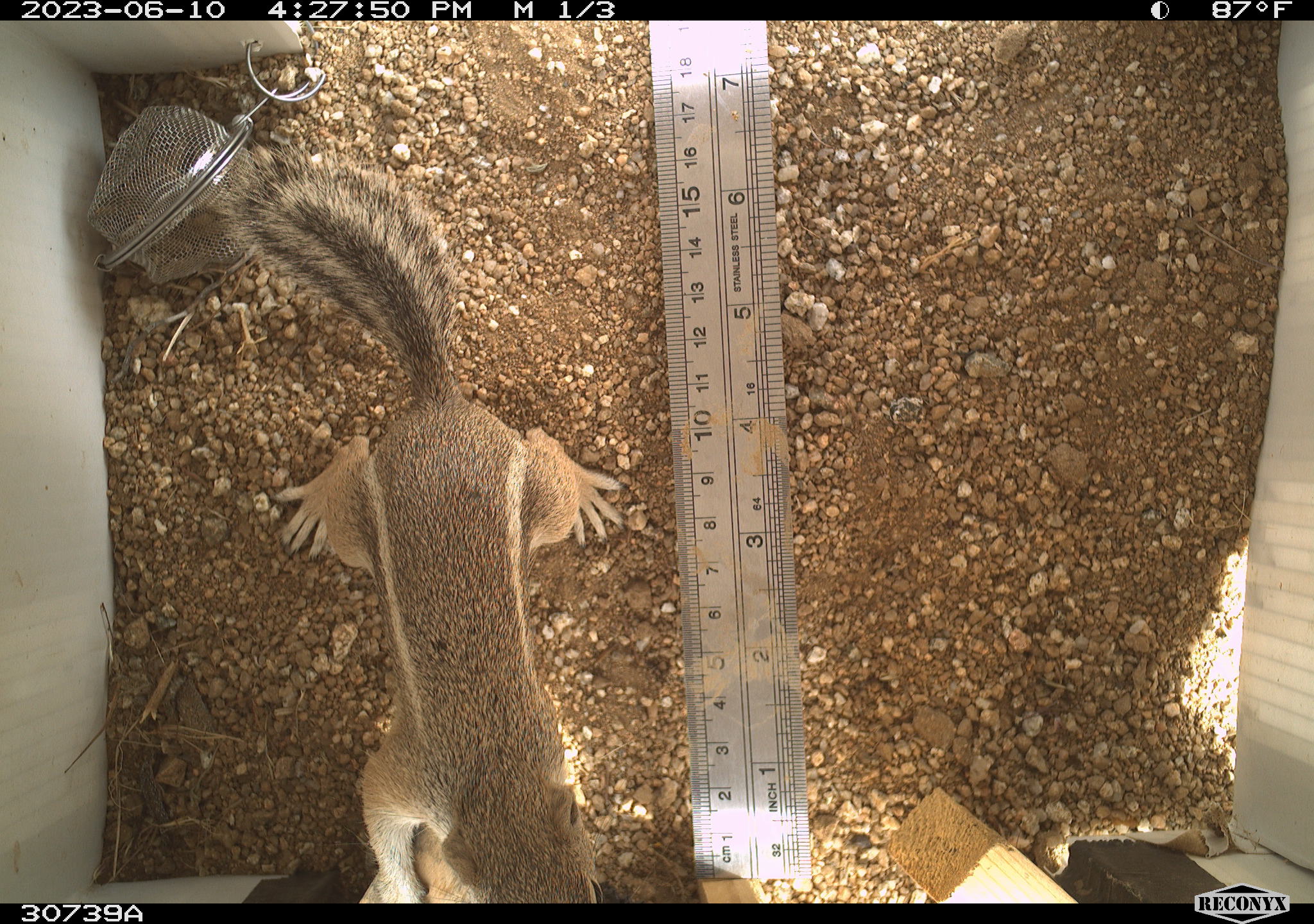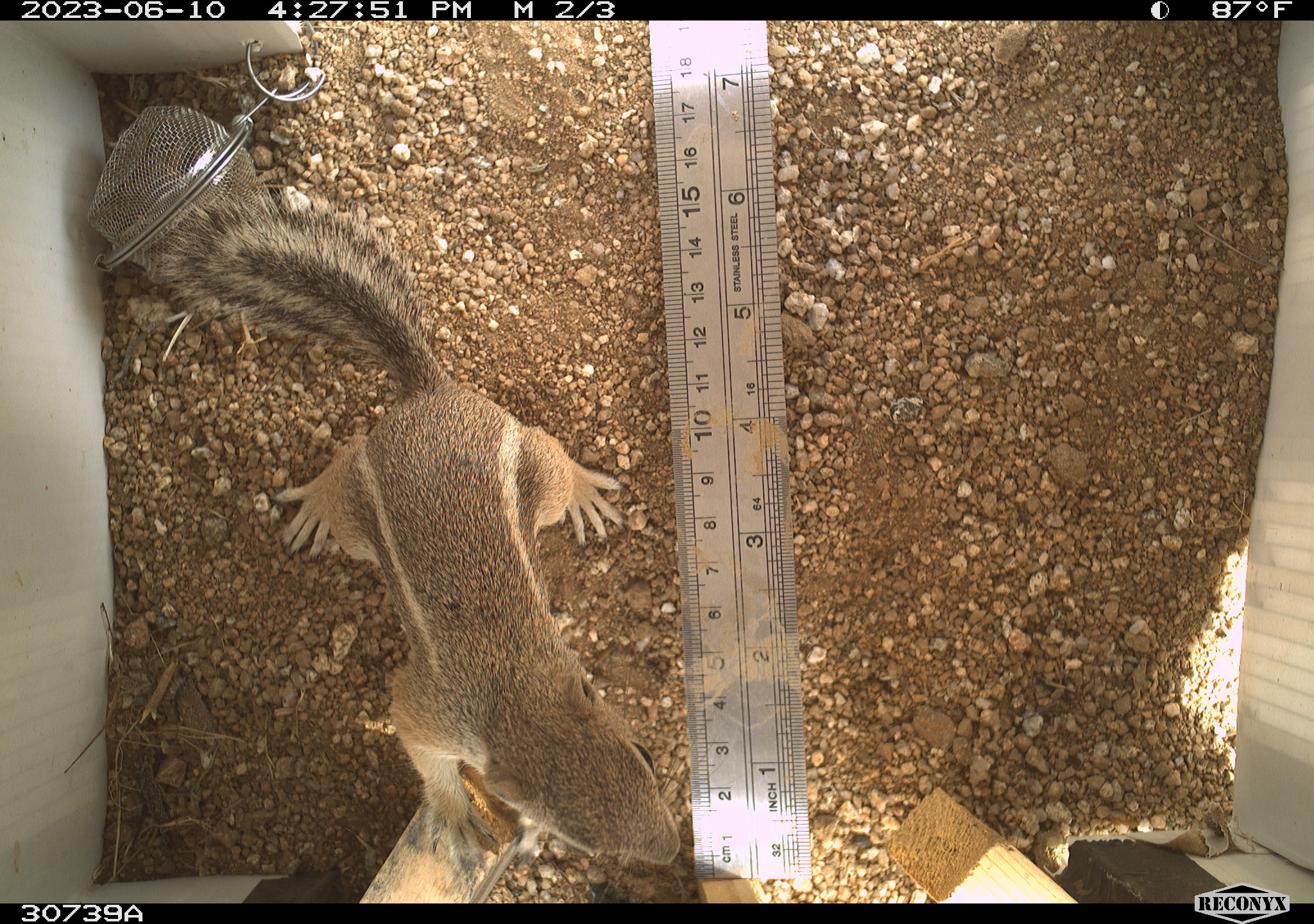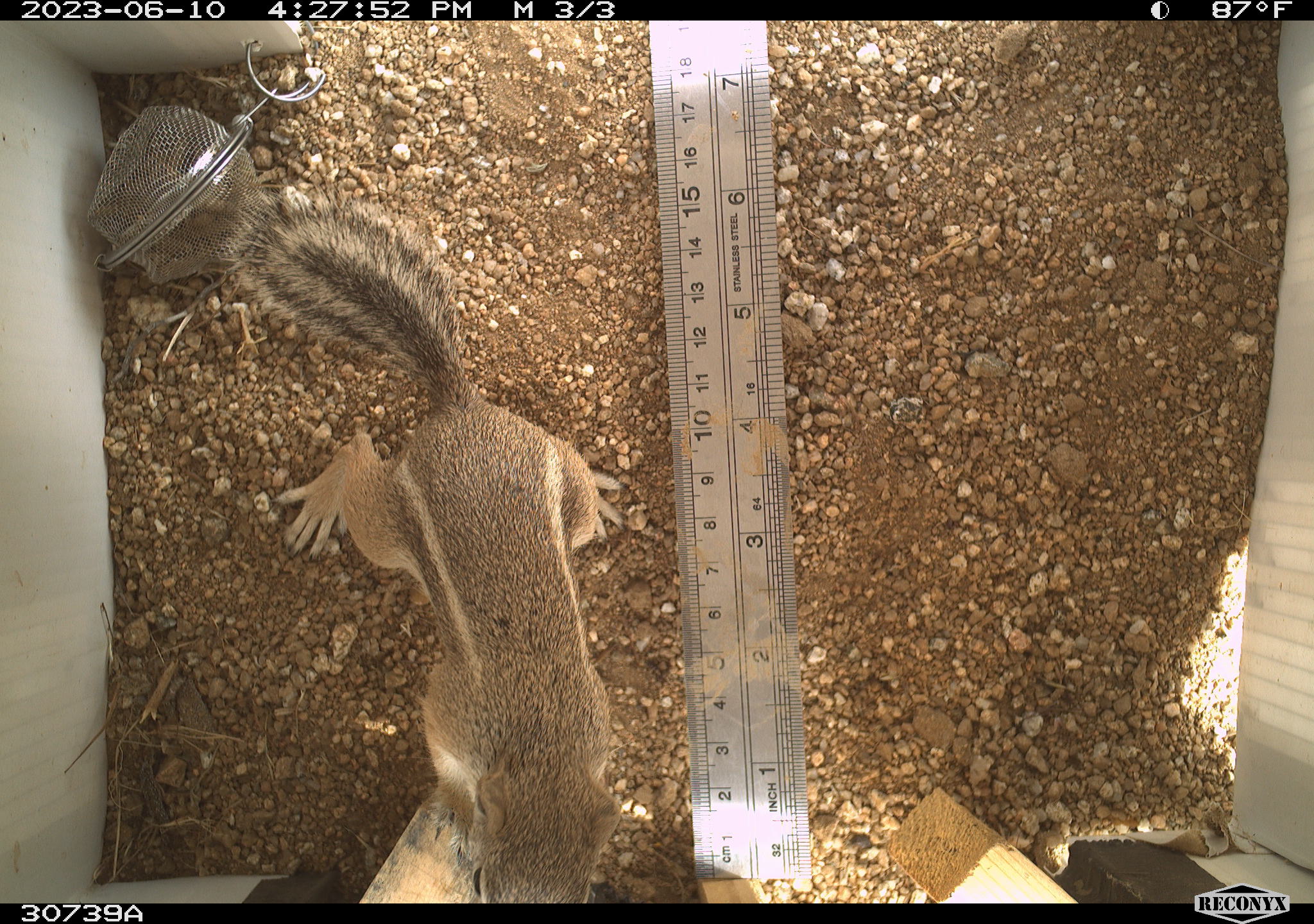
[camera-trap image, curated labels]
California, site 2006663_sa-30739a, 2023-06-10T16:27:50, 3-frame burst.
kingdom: Animalia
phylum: Chordata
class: Mammalia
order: Rodentia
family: Sciuridae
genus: Ammospermophilus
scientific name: Ammospermophilus leucurus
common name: white-tailed antelope squirrel